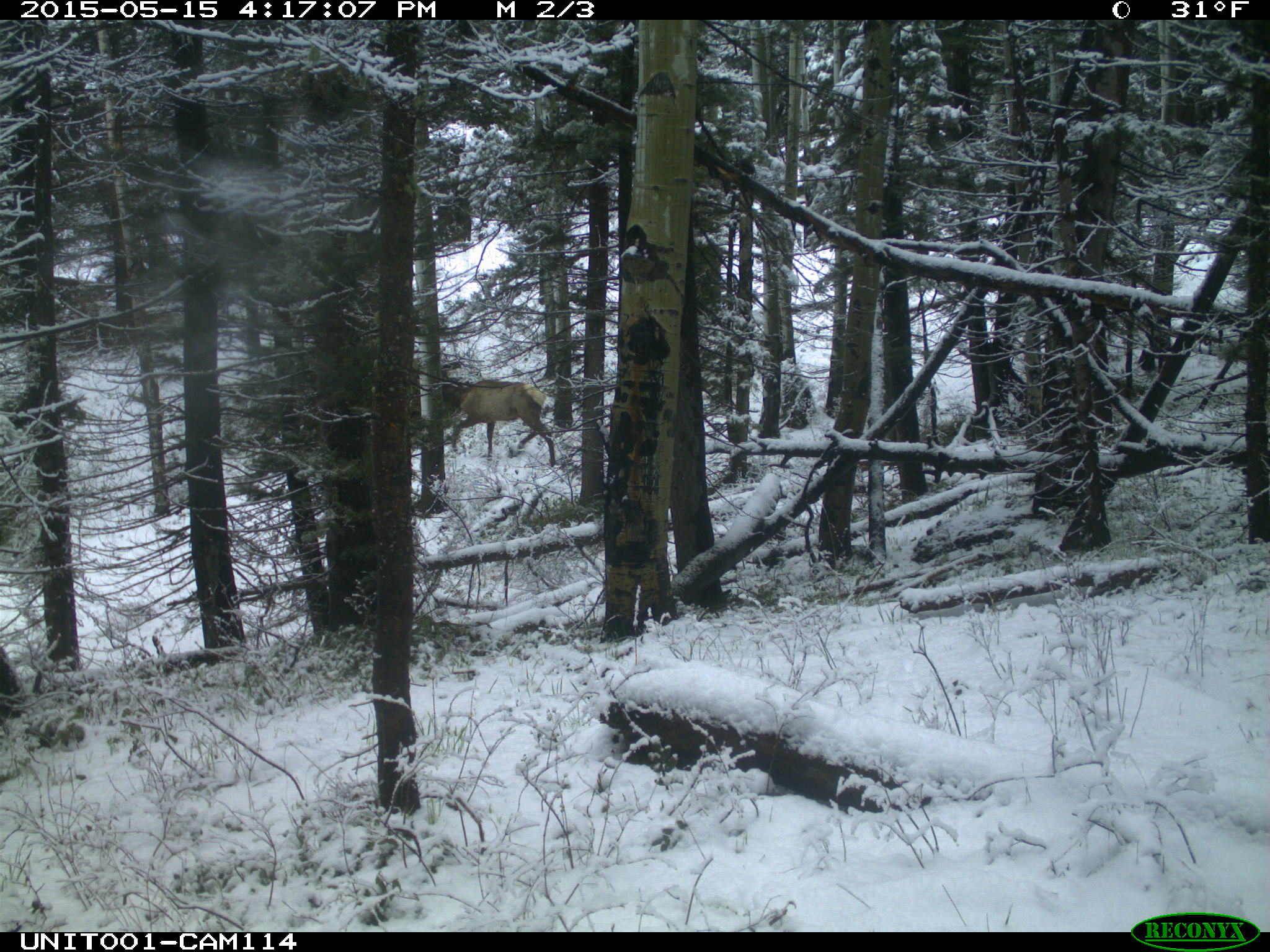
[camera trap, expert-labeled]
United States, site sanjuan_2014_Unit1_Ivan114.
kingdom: Animalia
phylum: Chordata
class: Mammalia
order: Artiodactyla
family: Cervidae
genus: Cervus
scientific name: Cervus elaphus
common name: red deer